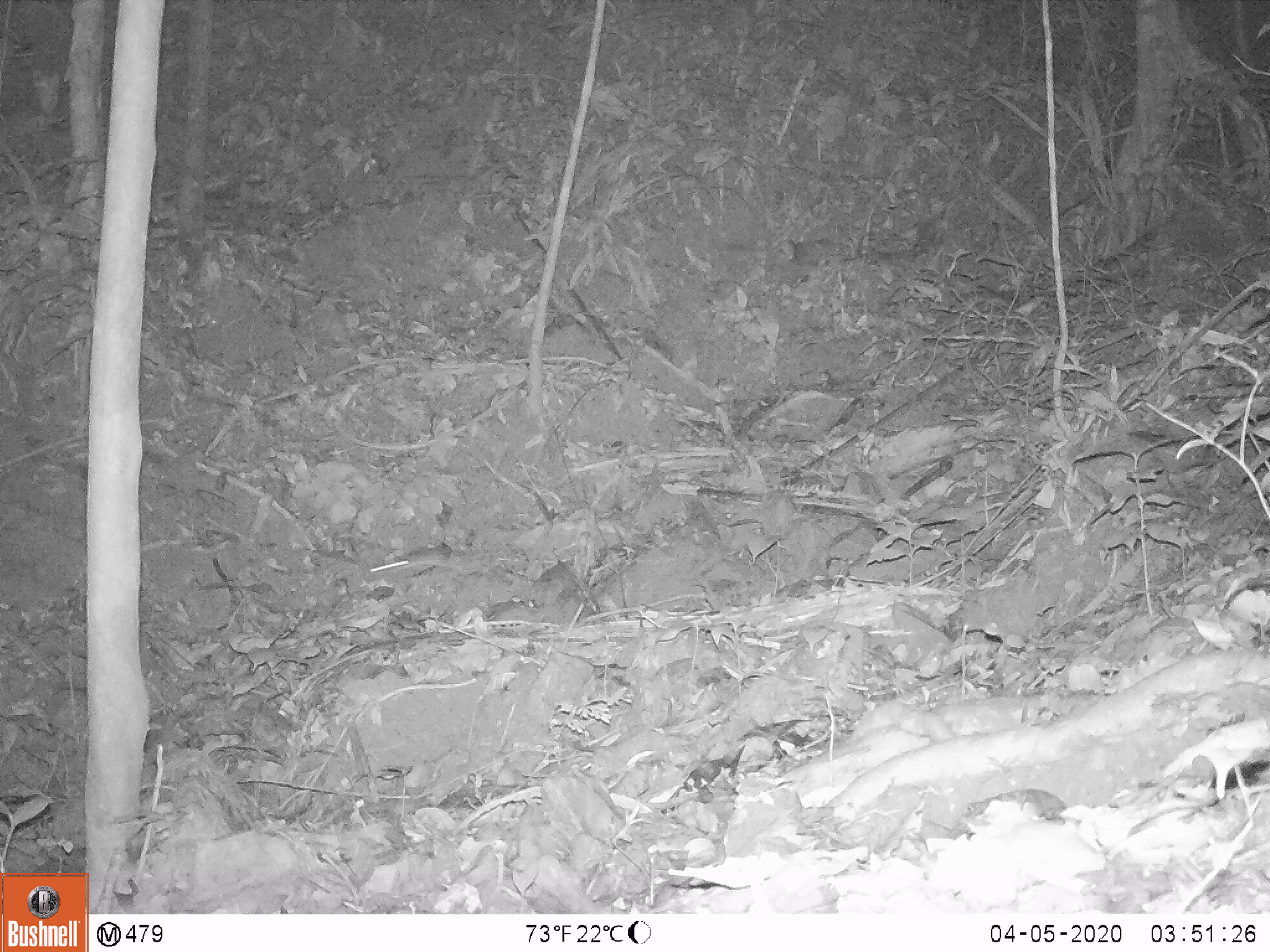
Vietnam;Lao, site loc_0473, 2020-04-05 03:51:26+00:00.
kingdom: Animalia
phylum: Chordata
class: Mammalia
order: Rodentia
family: Muridae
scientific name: Muridae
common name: old-world mice and rats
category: unidentified murid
Unidentified murid (old-world mice and rats) (Muridae). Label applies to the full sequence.